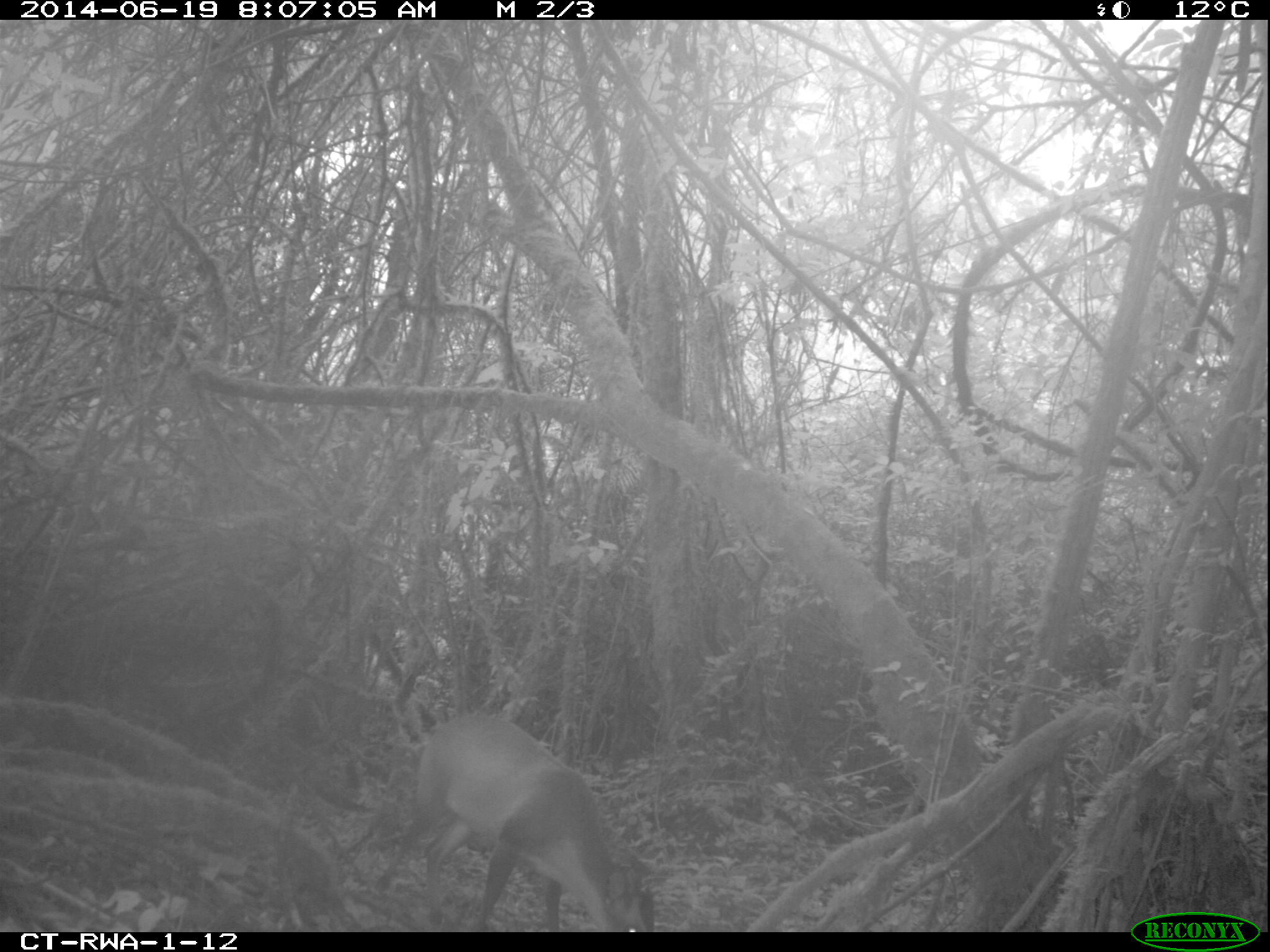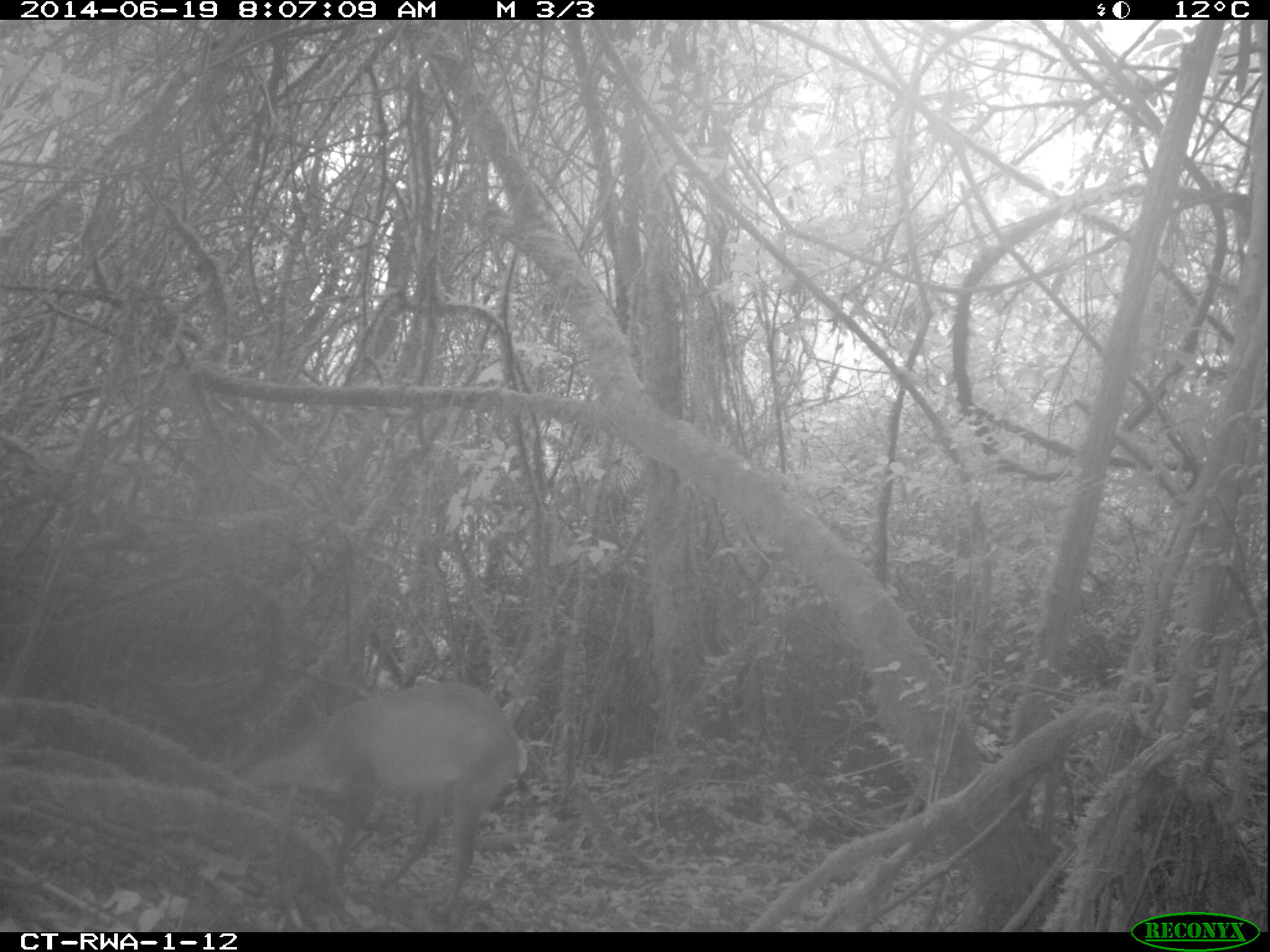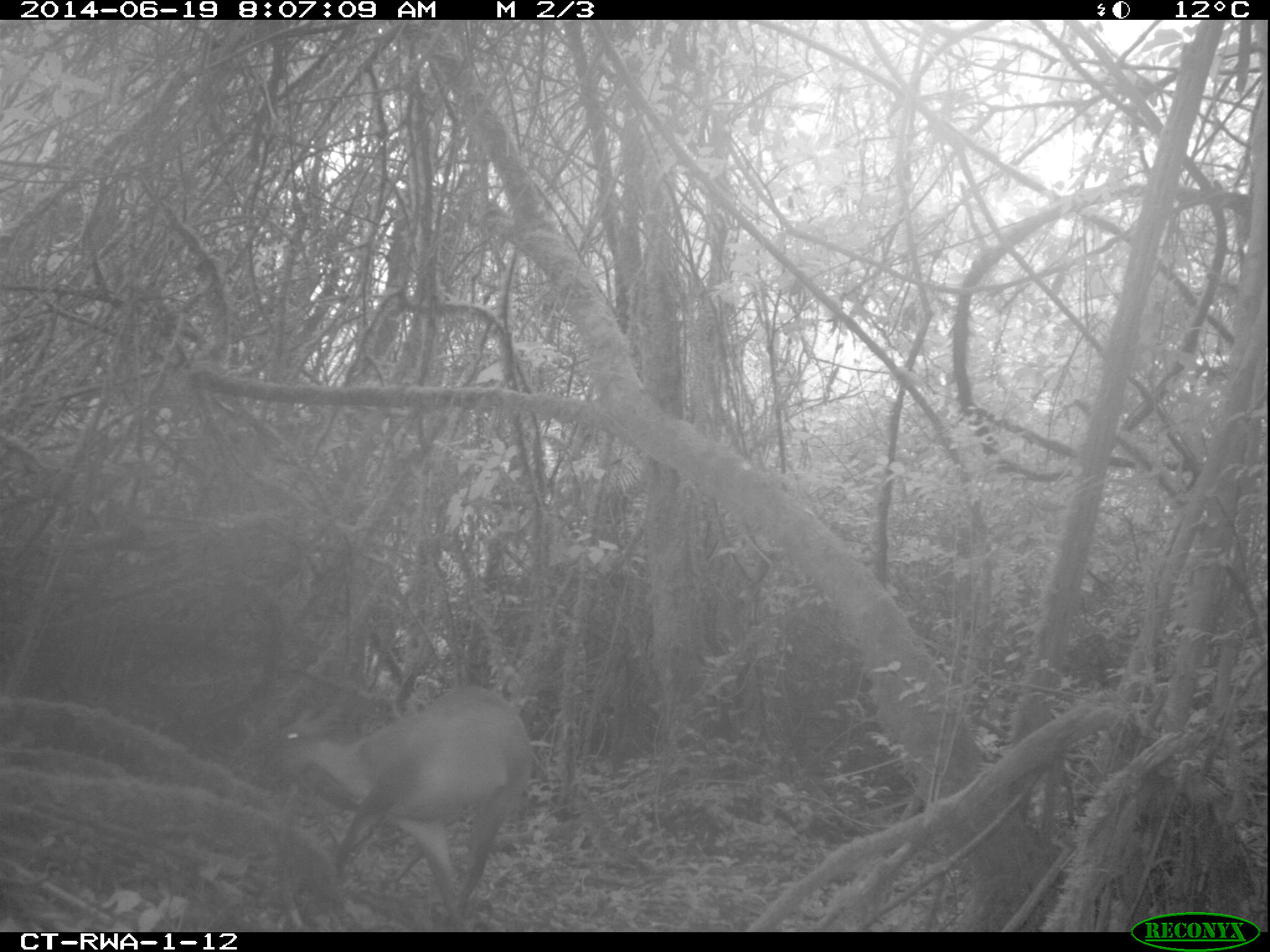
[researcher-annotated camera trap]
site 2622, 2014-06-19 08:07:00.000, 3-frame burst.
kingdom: Animalia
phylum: Chordata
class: Mammalia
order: Artiodactyla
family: Bovidae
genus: Cephalophus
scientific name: Cephalophus nigrifrons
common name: black-fronted duiker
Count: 1.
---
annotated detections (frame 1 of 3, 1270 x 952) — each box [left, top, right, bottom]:
cephalophus nigrifrons: [370, 714, 657, 932]